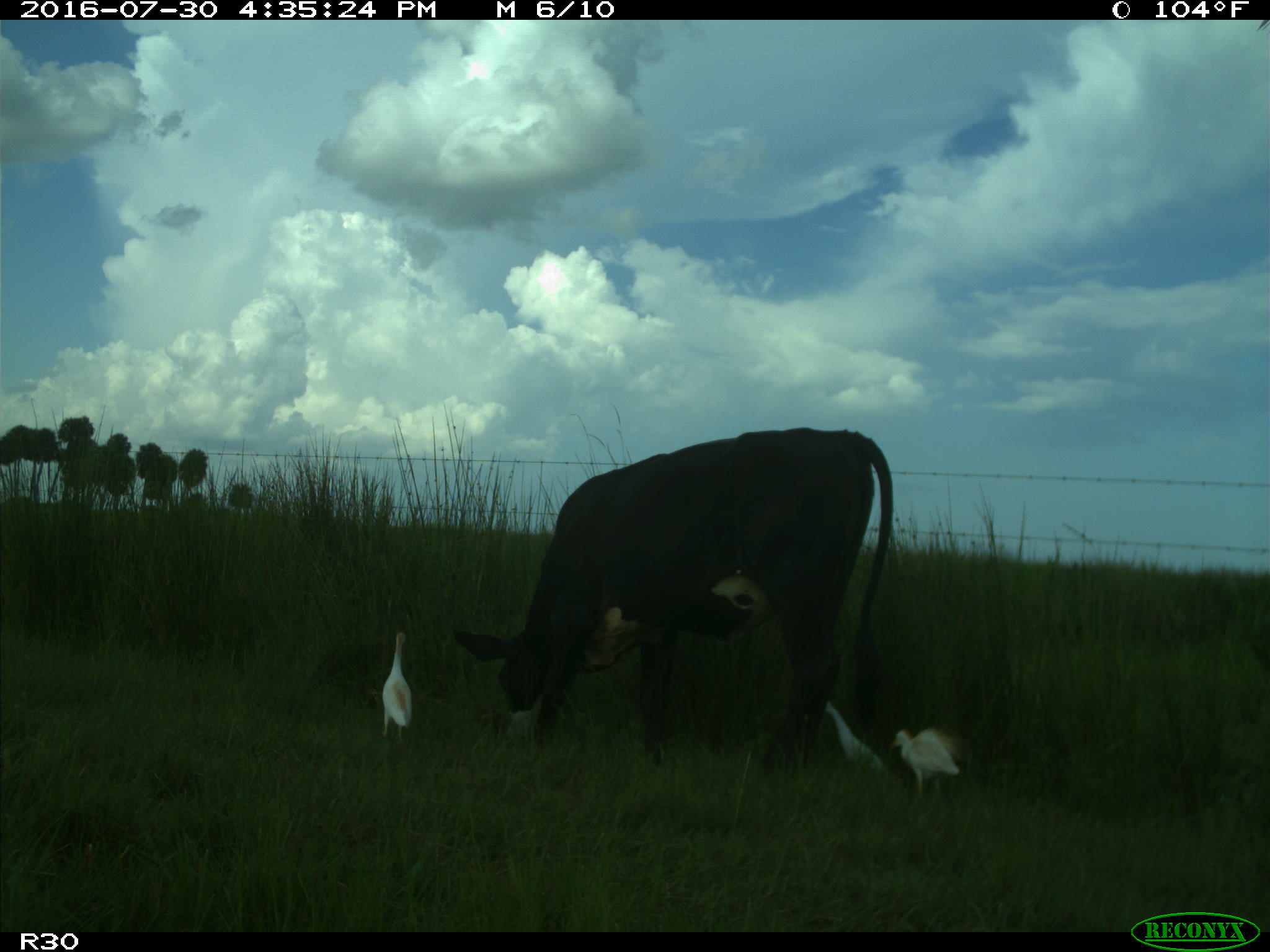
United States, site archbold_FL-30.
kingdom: Animalia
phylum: Chordata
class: Mammalia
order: Artiodactyla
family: Bovidae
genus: Bos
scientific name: Bos taurus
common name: domestic cow